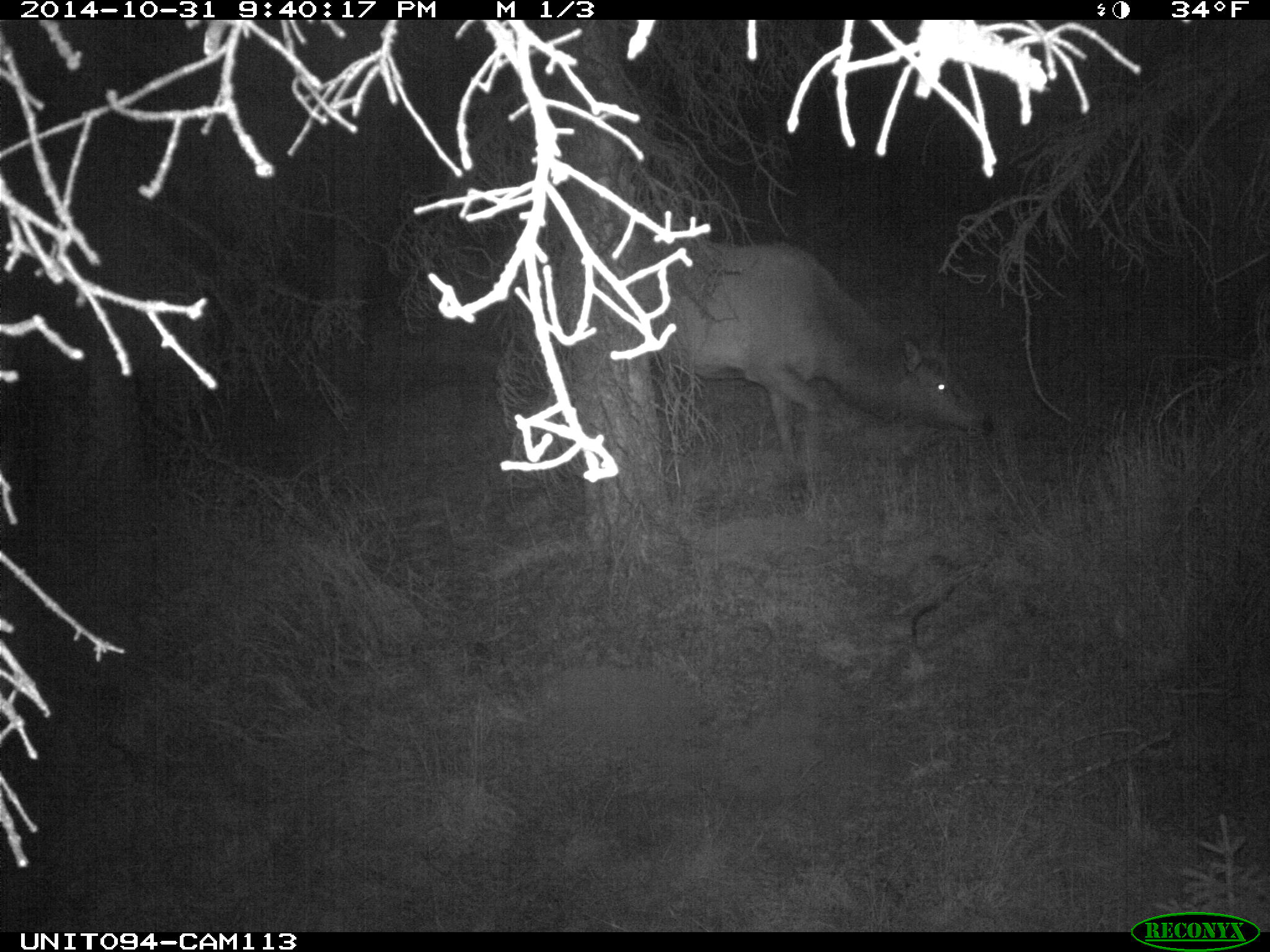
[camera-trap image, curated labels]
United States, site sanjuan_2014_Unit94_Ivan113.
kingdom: Animalia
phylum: Chordata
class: Mammalia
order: Artiodactyla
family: Cervidae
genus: Cervus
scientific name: Cervus elaphus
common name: red deer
Cervus elaphus (red deer).